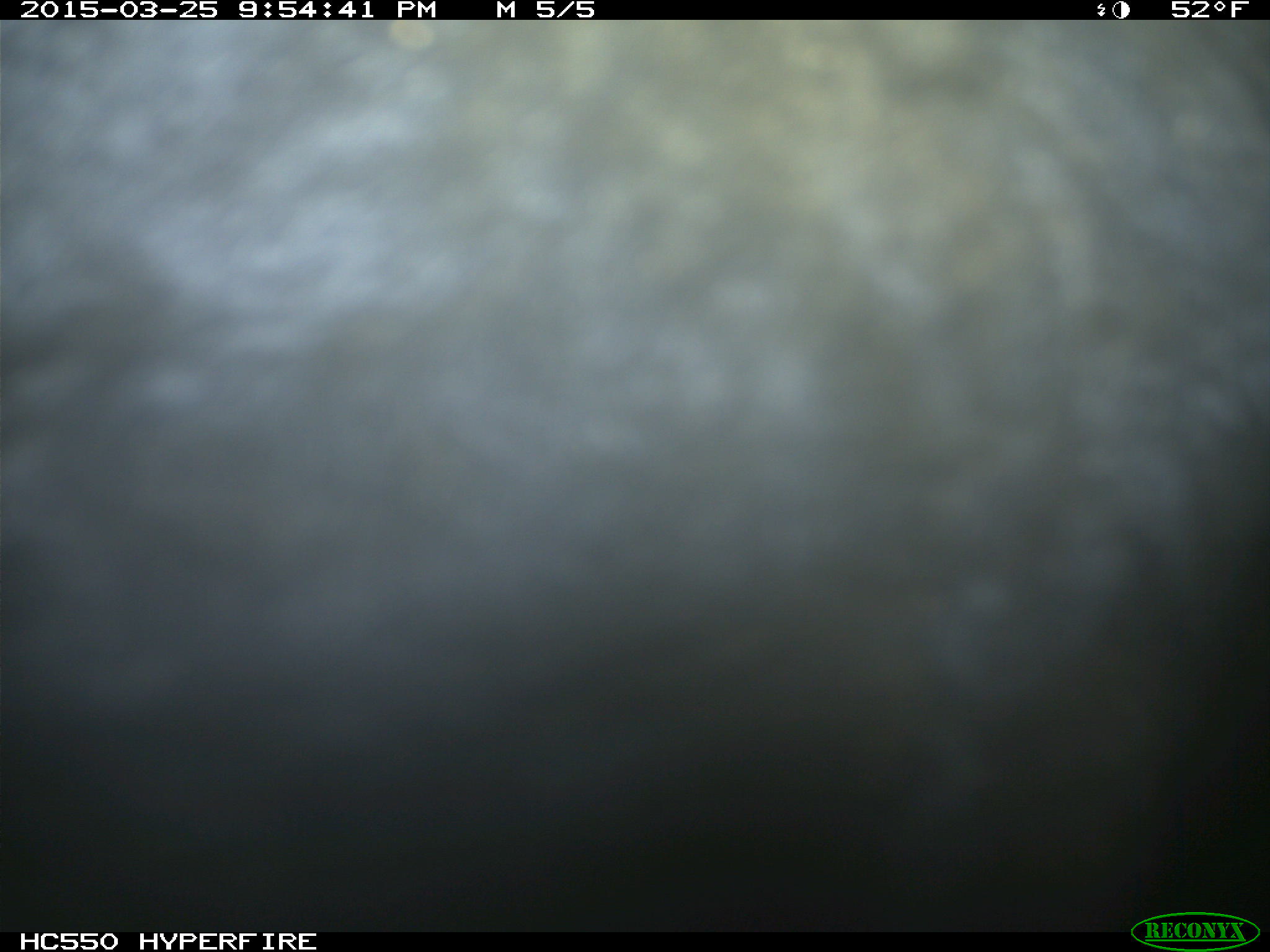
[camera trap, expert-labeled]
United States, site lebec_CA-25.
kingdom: Animalia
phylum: Chordata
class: Mammalia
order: Artiodactyla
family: Bovidae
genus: Bos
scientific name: Bos taurus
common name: domestic cow